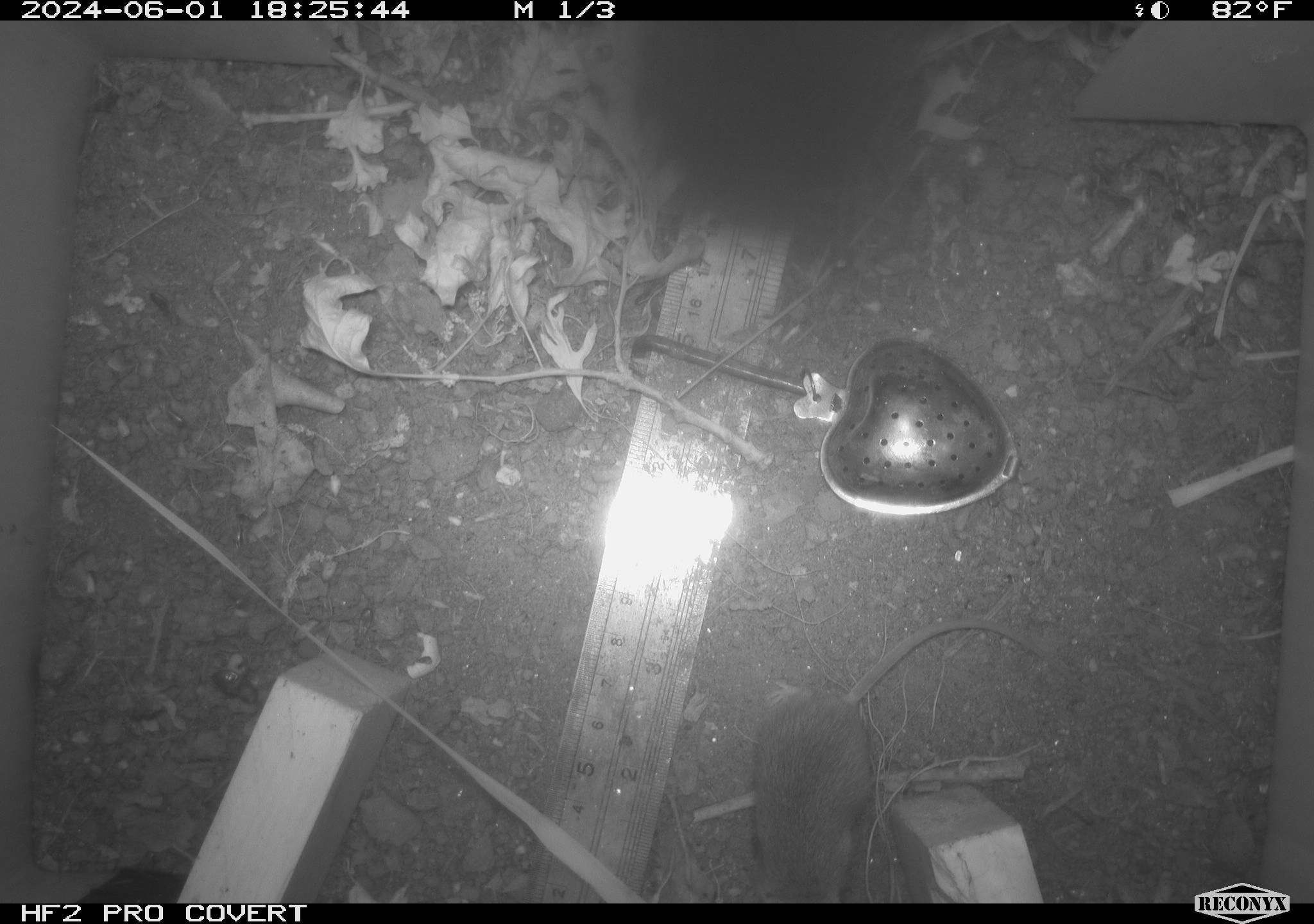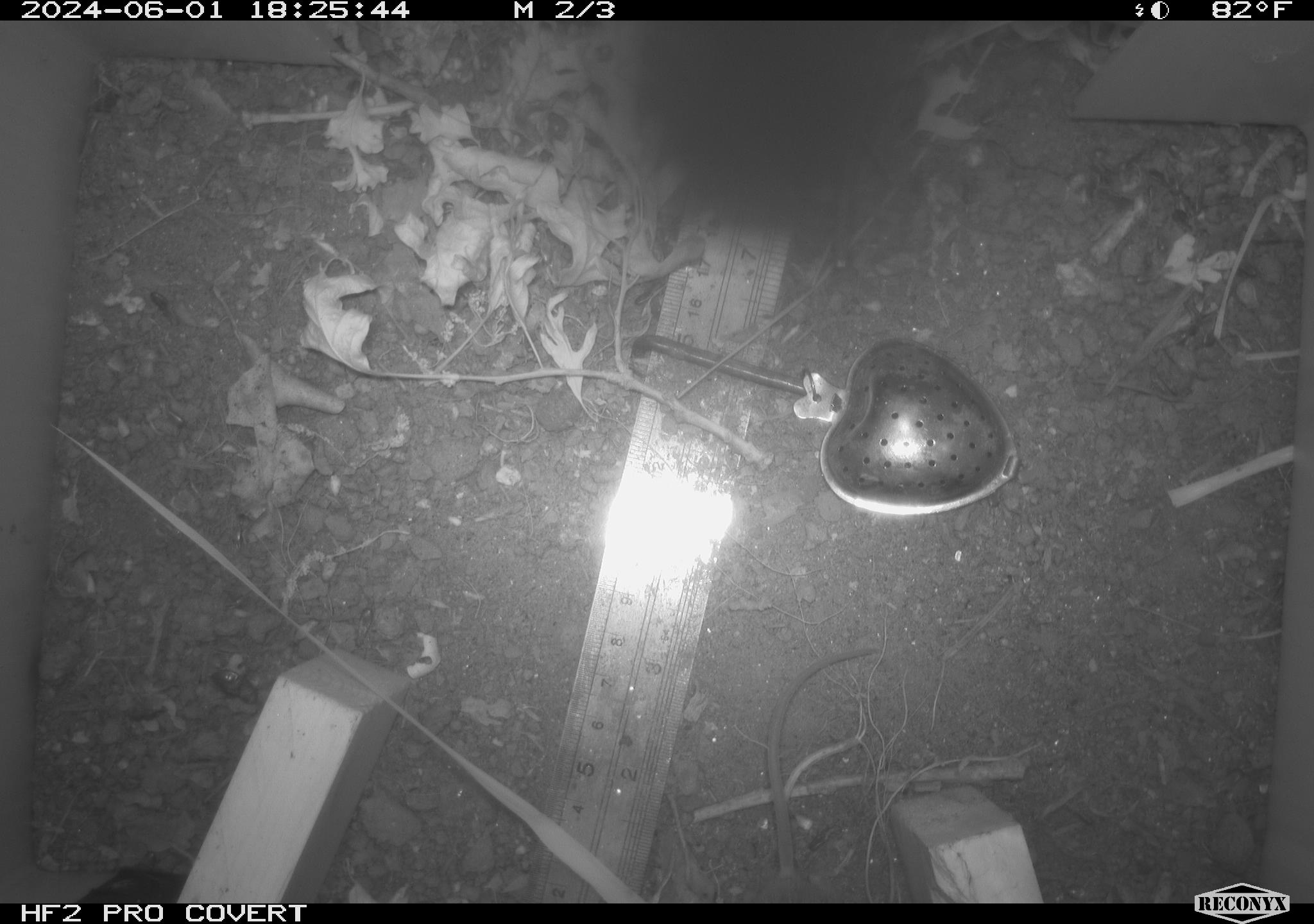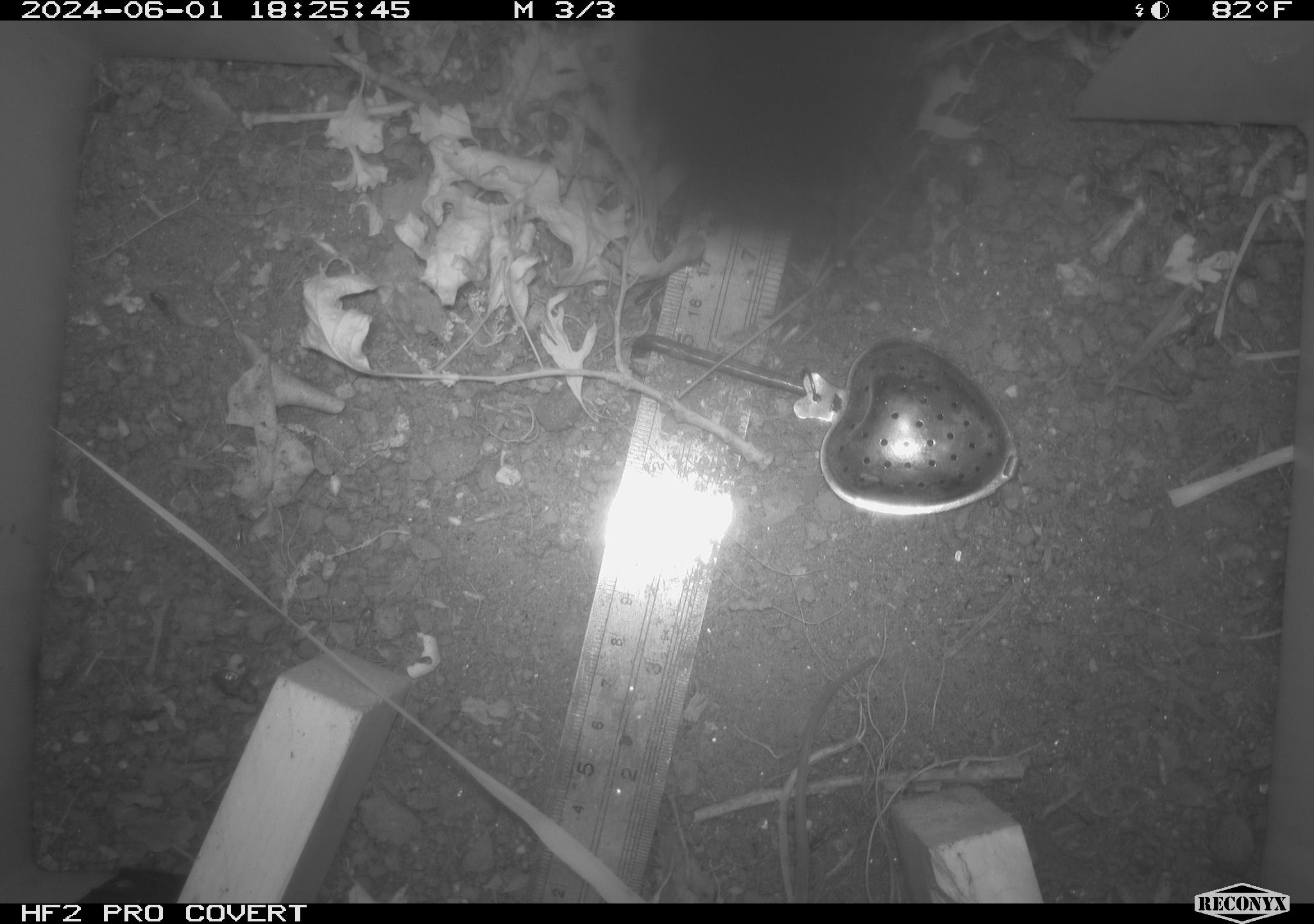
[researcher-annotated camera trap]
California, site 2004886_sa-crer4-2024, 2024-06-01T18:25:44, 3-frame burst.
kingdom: Animalia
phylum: Chordata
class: Mammalia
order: Rodentia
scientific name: Rodentia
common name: mouse species